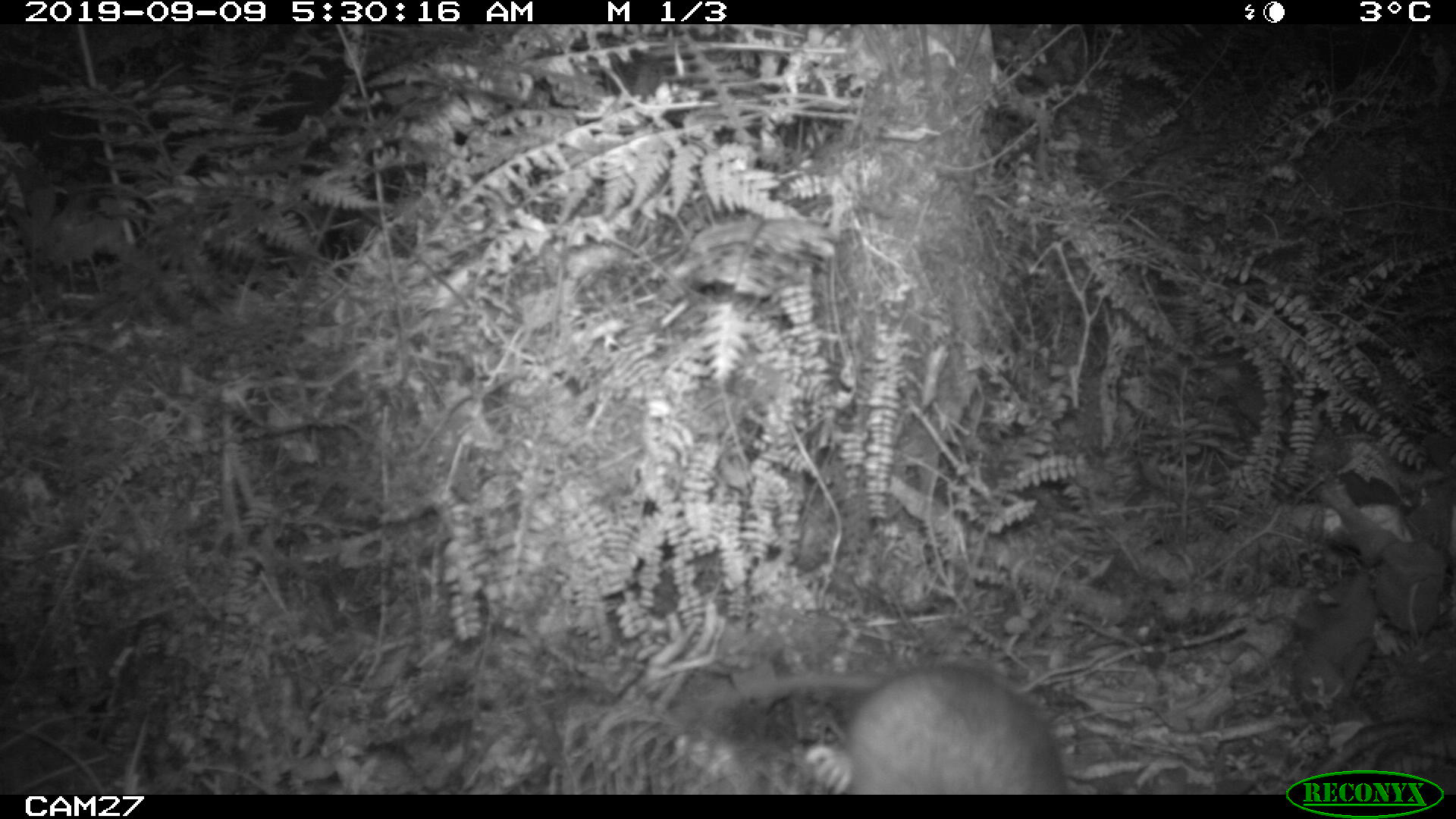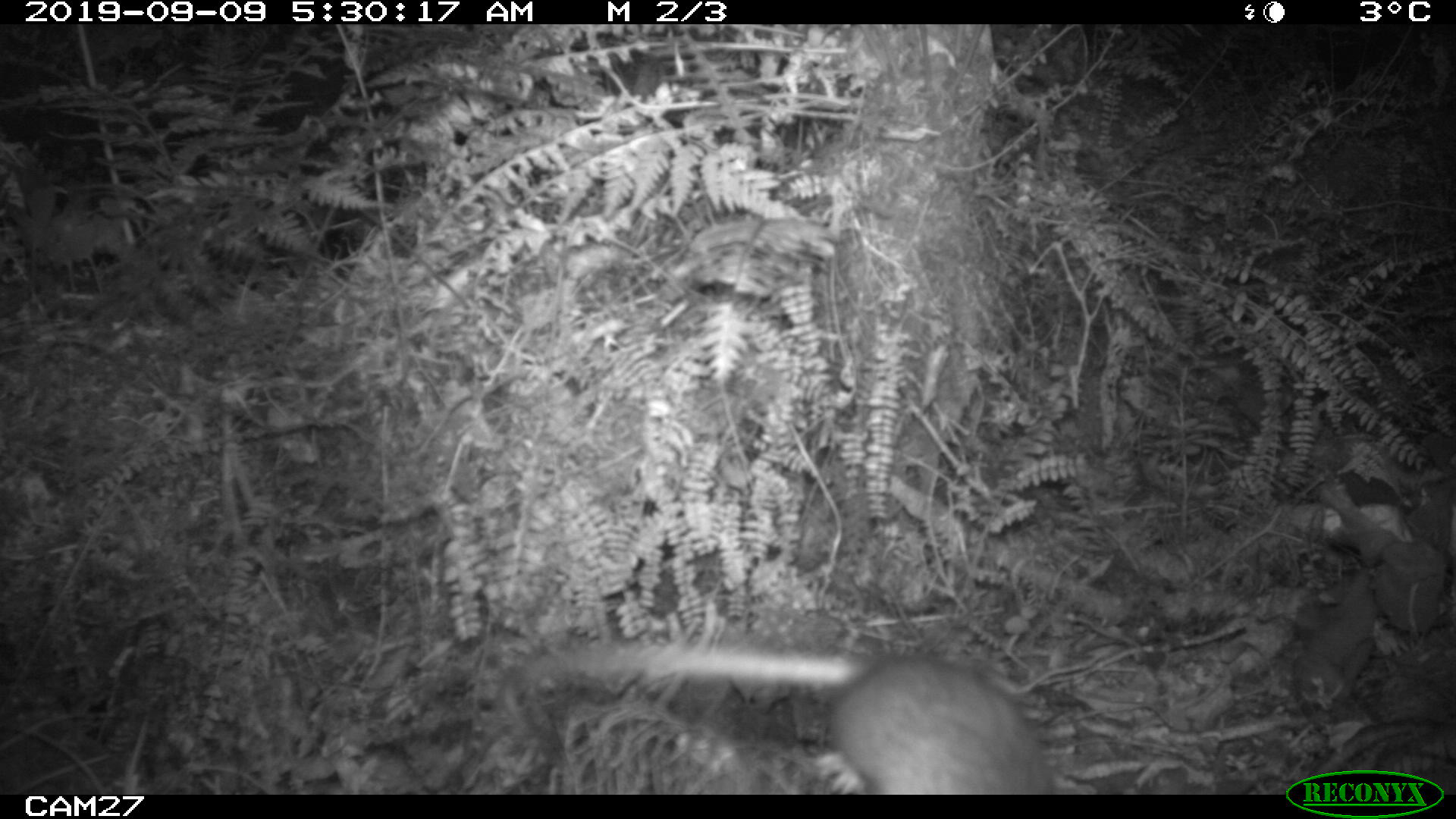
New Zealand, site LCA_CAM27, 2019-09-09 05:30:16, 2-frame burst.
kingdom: Animalia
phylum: Chordata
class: Mammalia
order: Rodentia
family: Muridae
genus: Rattus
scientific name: Rattus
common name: rat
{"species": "rat (Rattus)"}